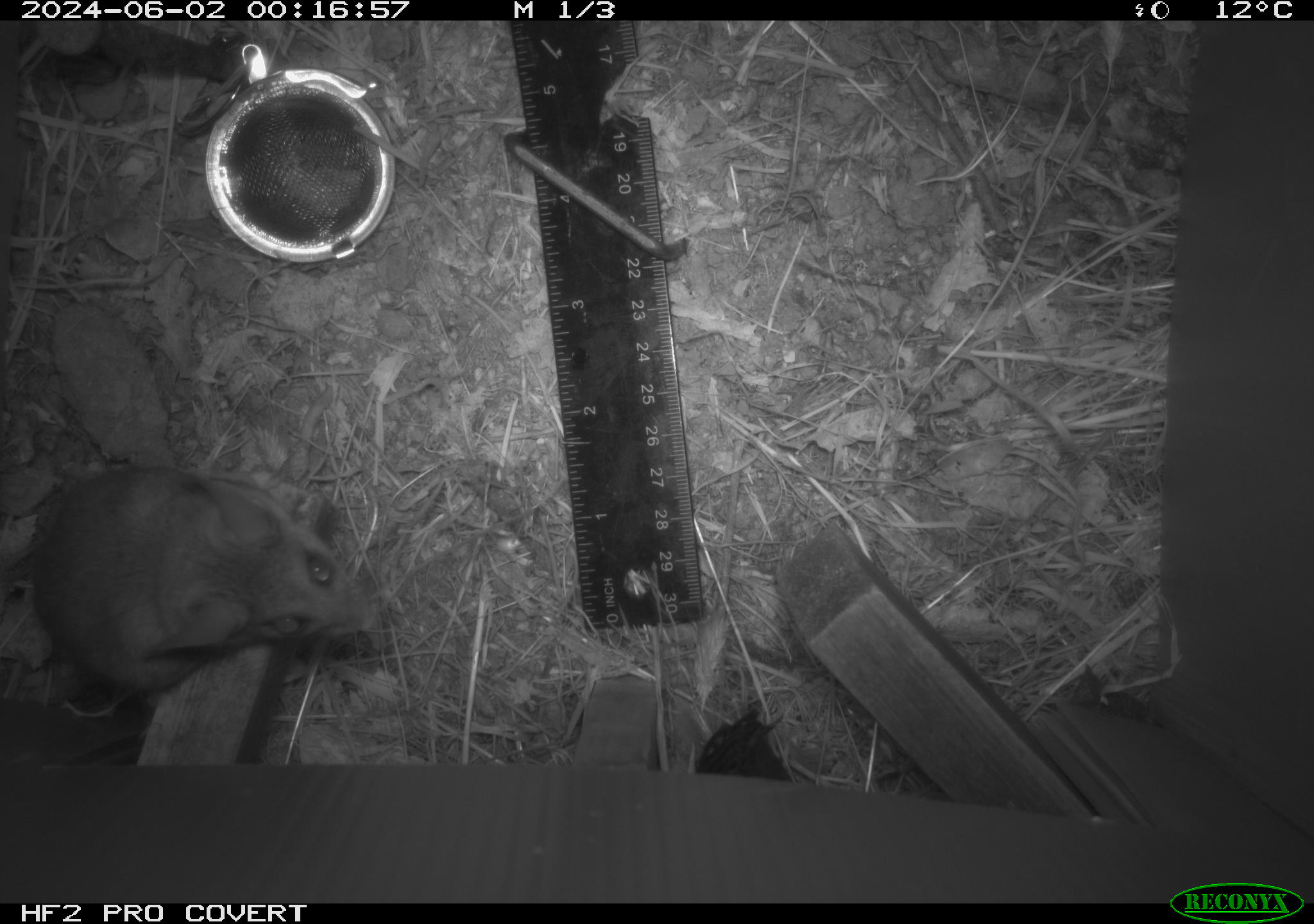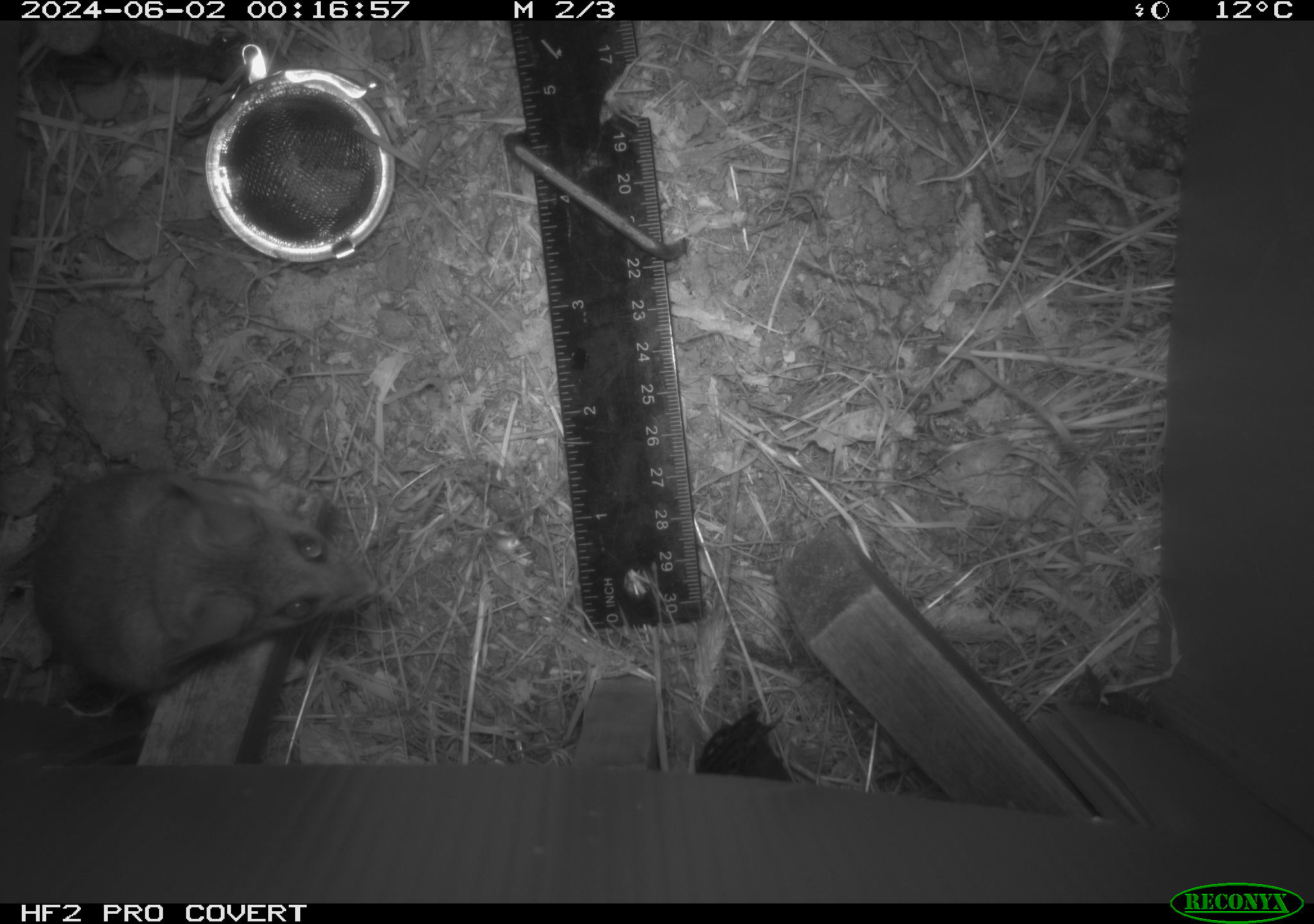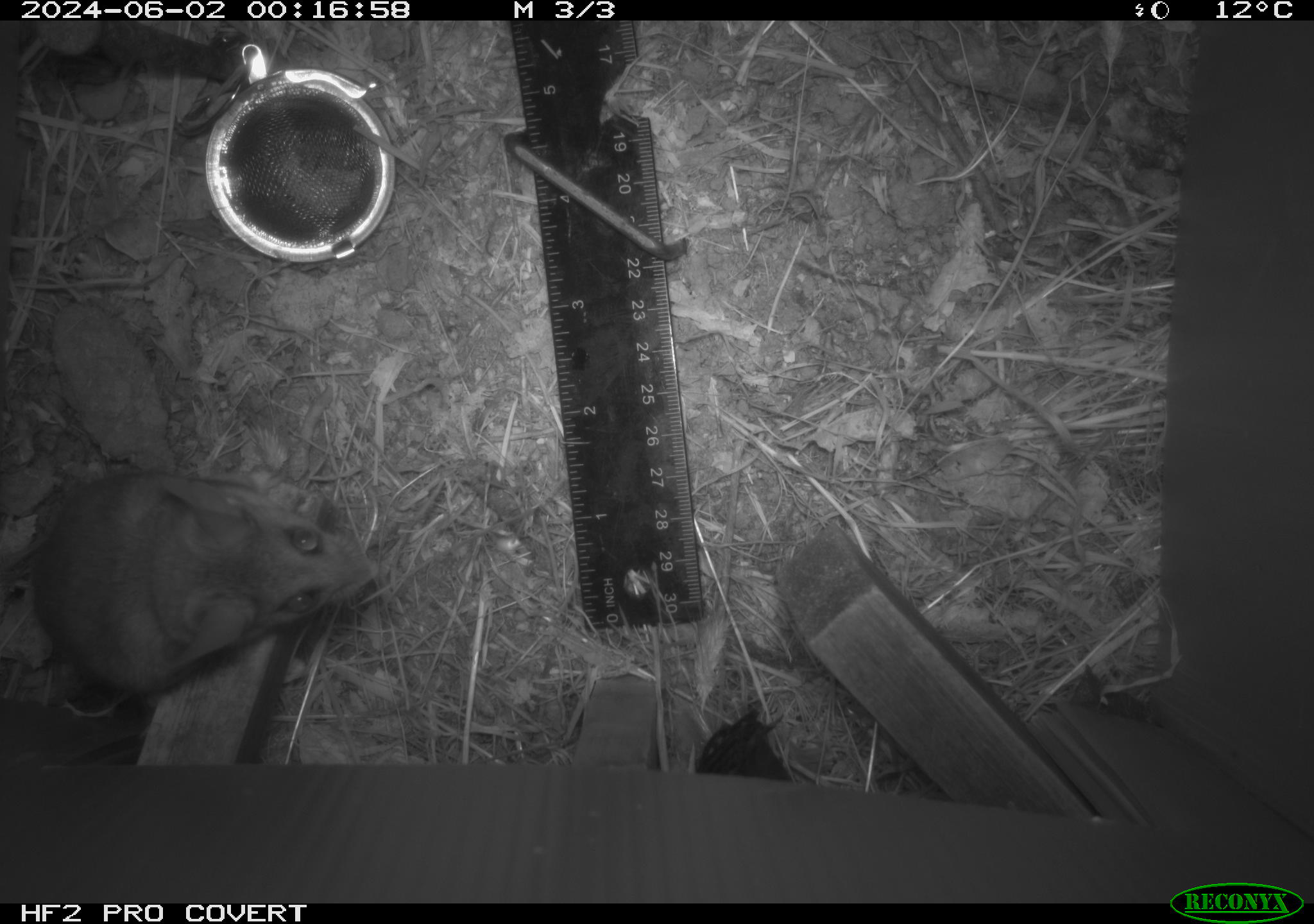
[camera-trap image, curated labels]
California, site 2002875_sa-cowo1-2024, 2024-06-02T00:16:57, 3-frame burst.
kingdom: Animalia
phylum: Chordata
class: Mammalia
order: Rodentia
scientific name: Rodentia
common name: rodent